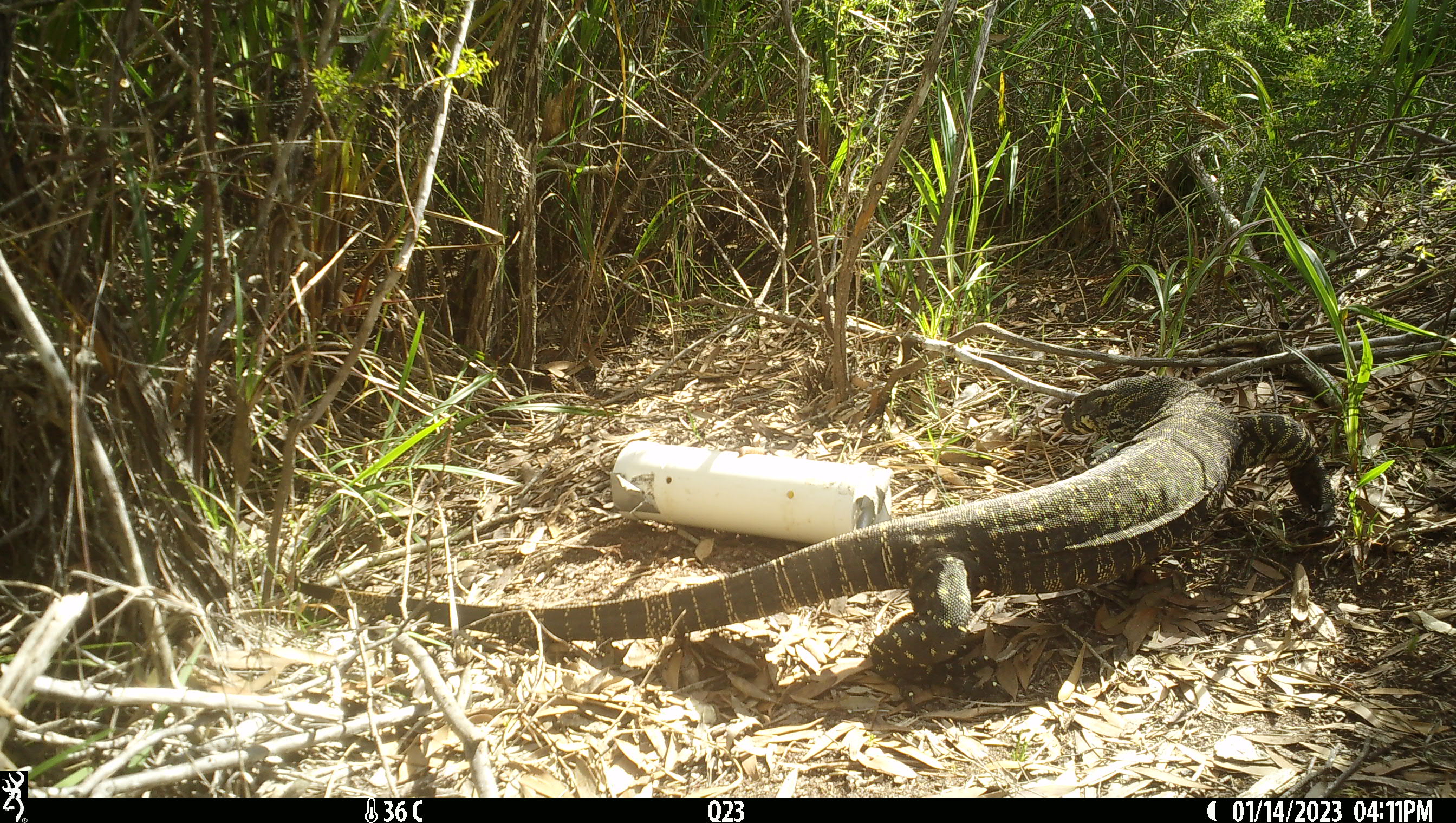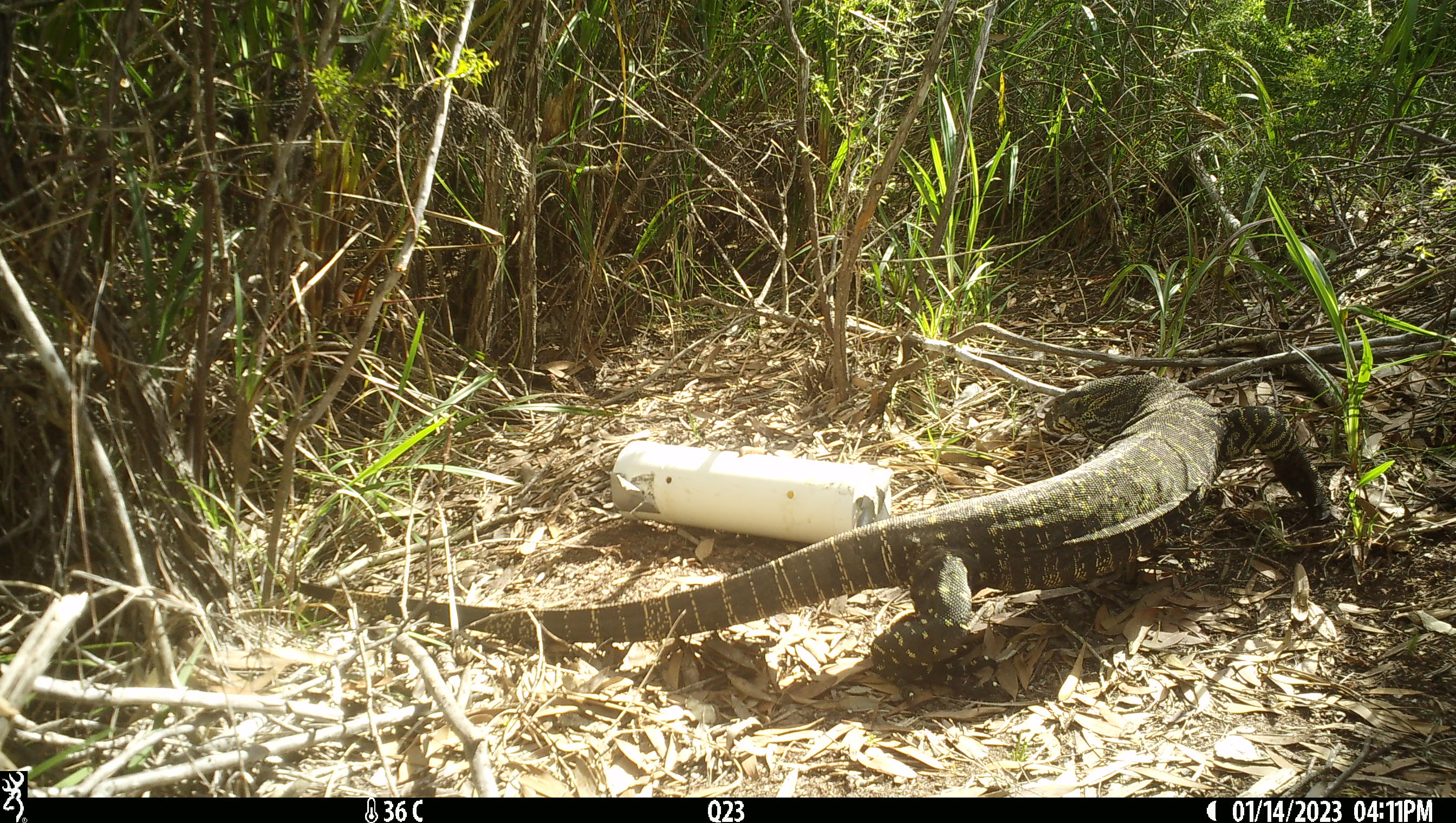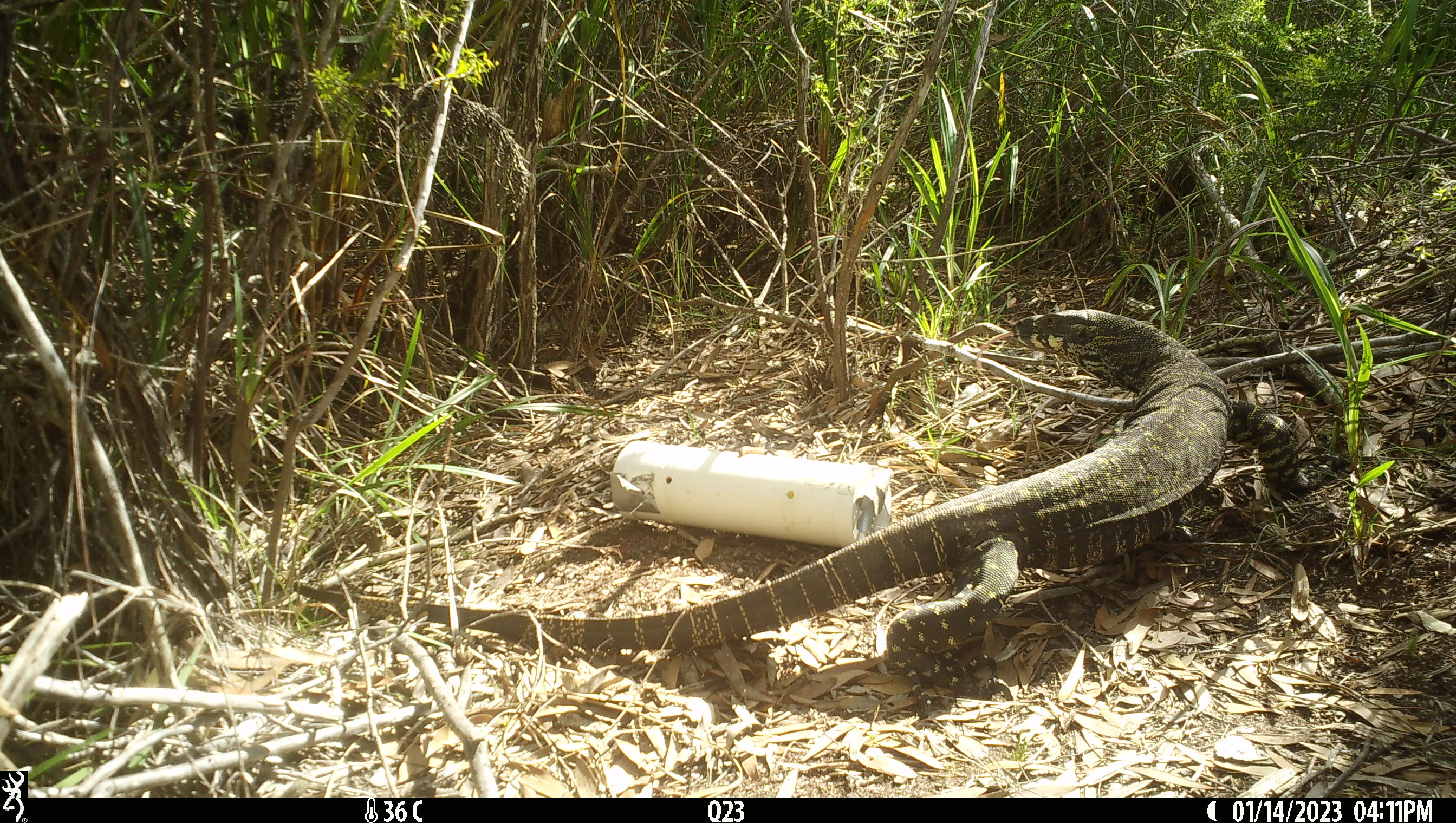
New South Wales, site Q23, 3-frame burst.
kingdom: Animalia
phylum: Chordata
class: Reptilia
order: Squamata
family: Varanidae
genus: Varanus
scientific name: Varanus varius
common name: lace monitor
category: goanna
Goanna (lace monitor) (Varanus varius).